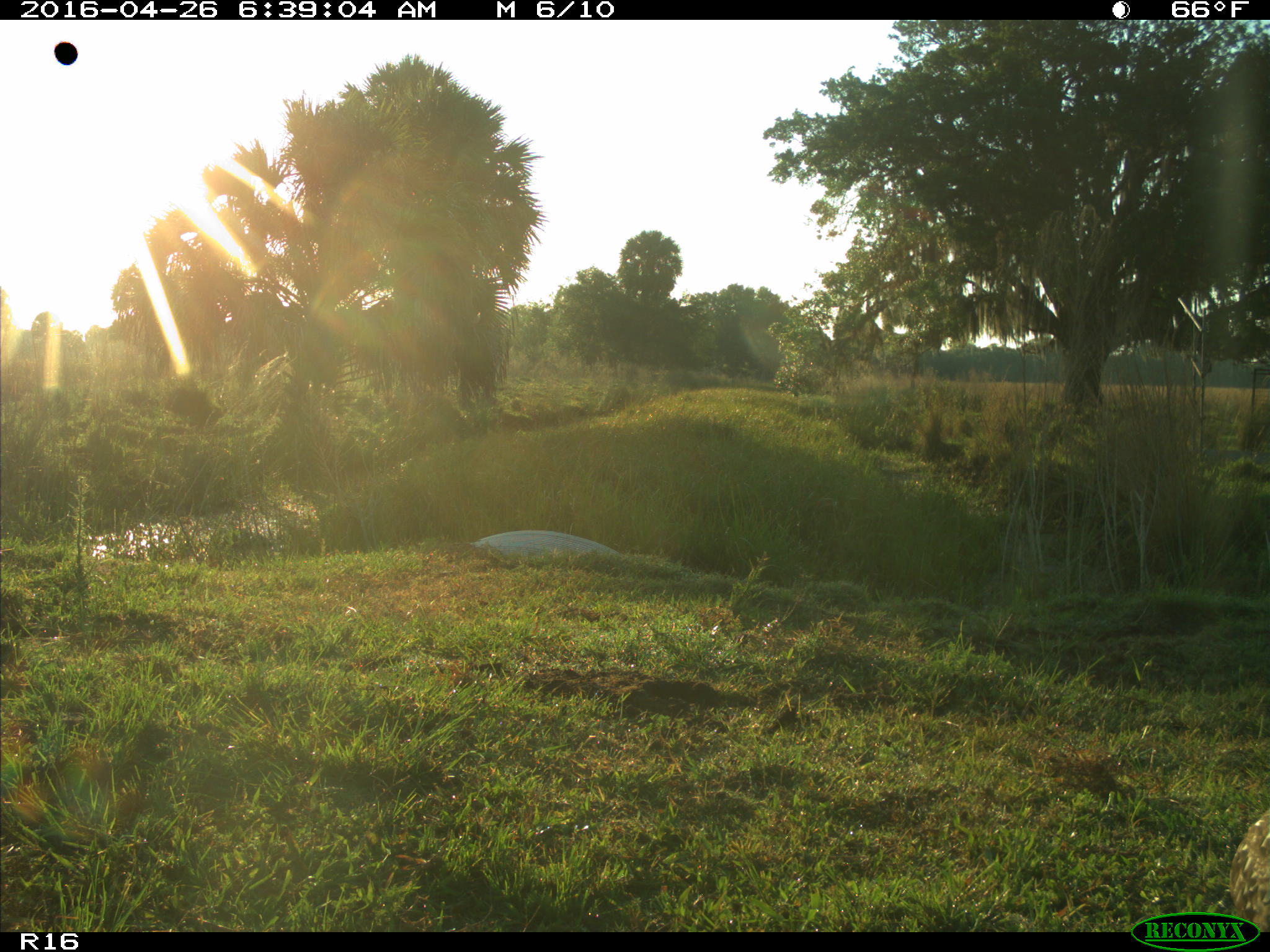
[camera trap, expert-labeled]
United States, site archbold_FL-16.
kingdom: Animalia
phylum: Chordata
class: Aves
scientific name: Aves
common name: birds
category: unidentified bird